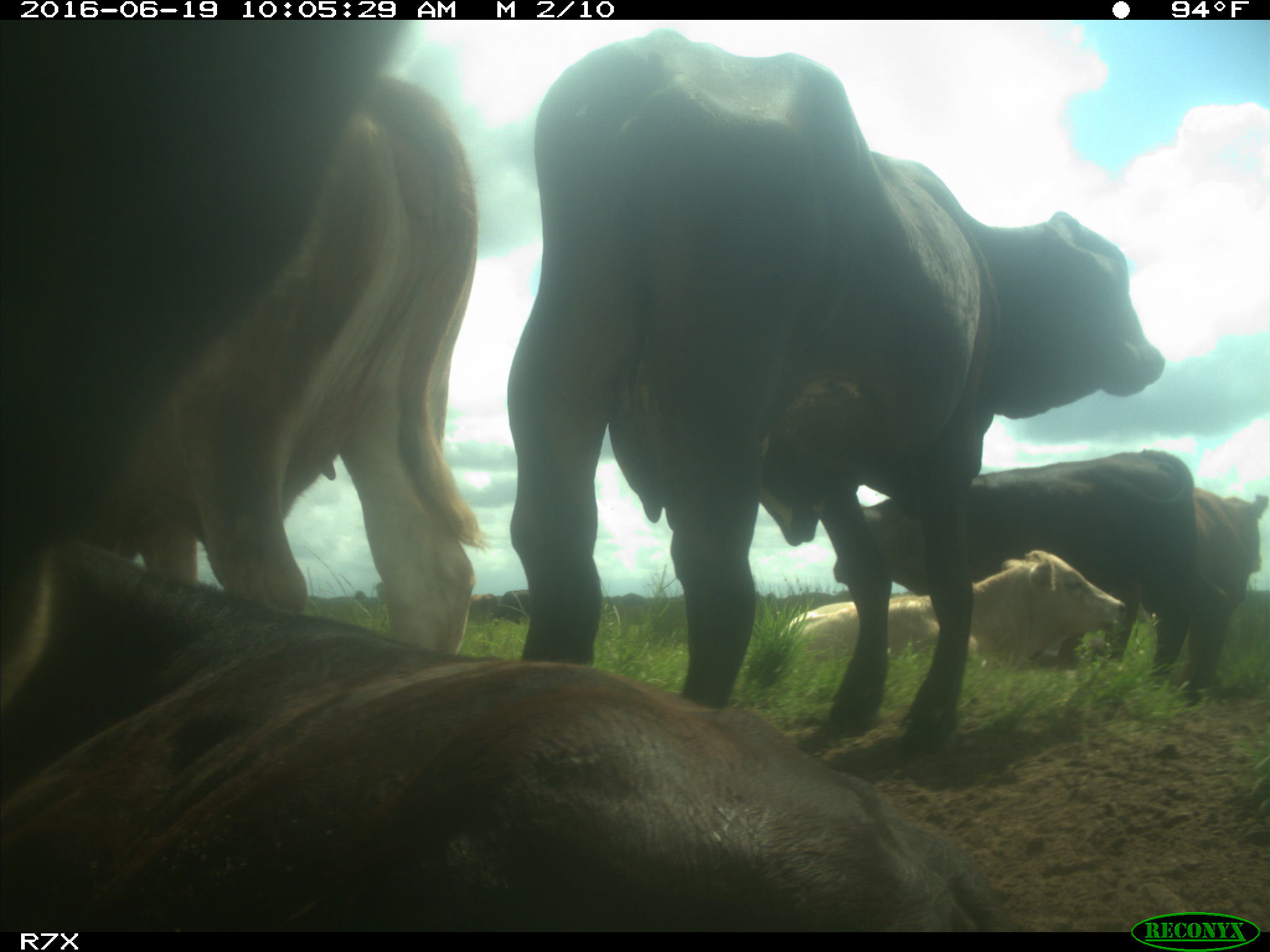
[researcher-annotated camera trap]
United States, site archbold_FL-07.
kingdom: Animalia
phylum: Chordata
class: Mammalia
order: Artiodactyla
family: Bovidae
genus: Bos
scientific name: Bos taurus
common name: domestic cow